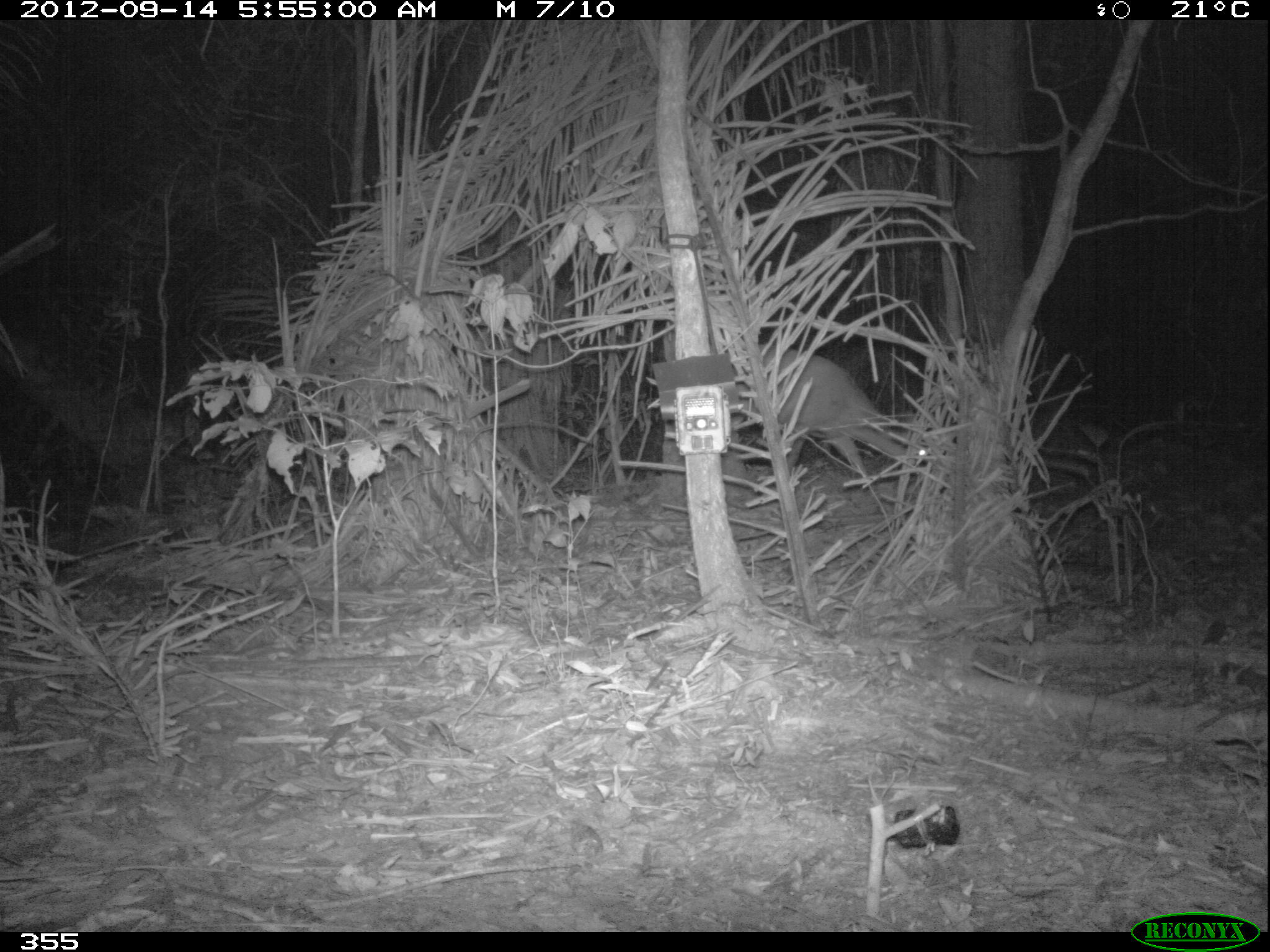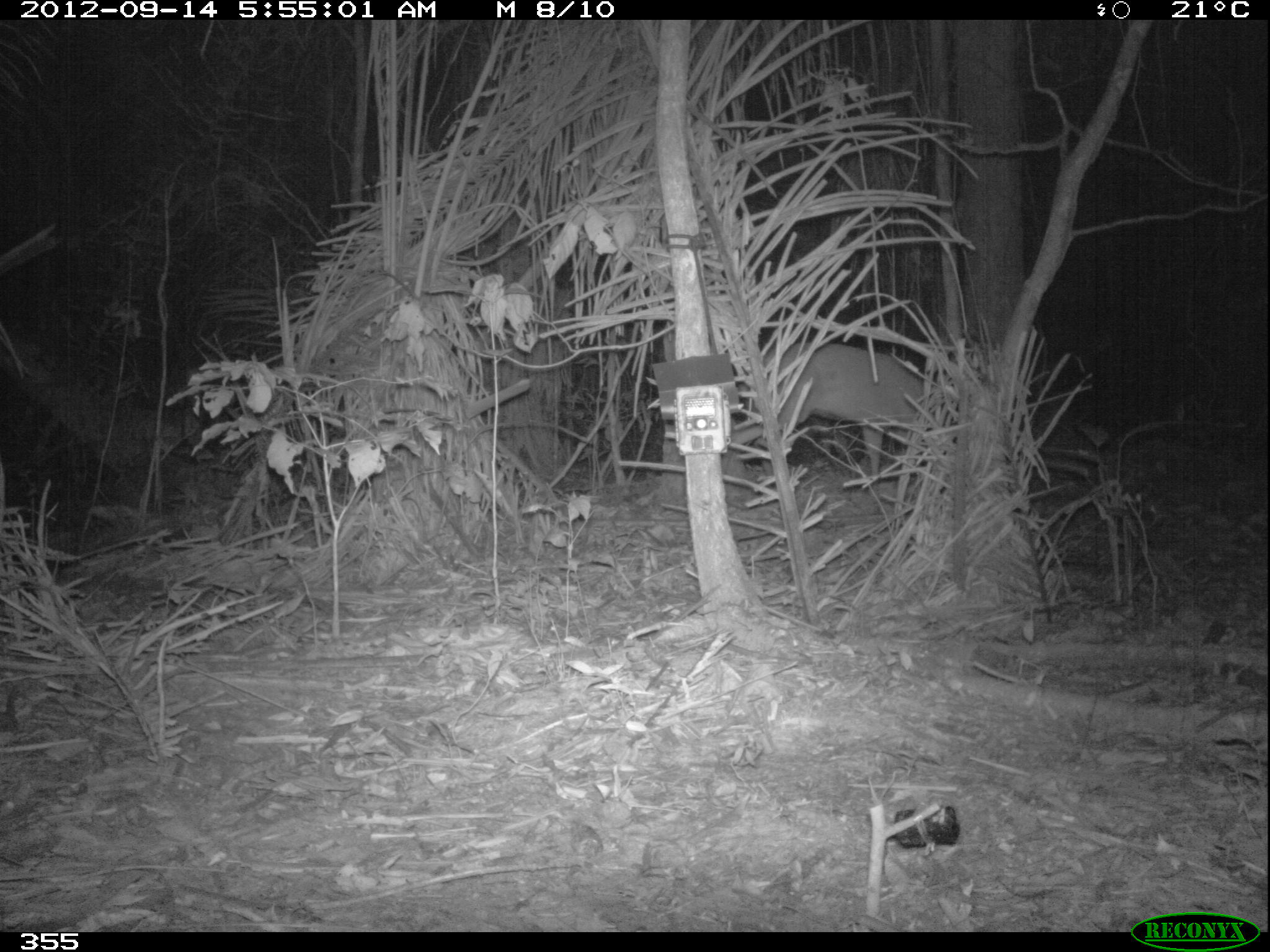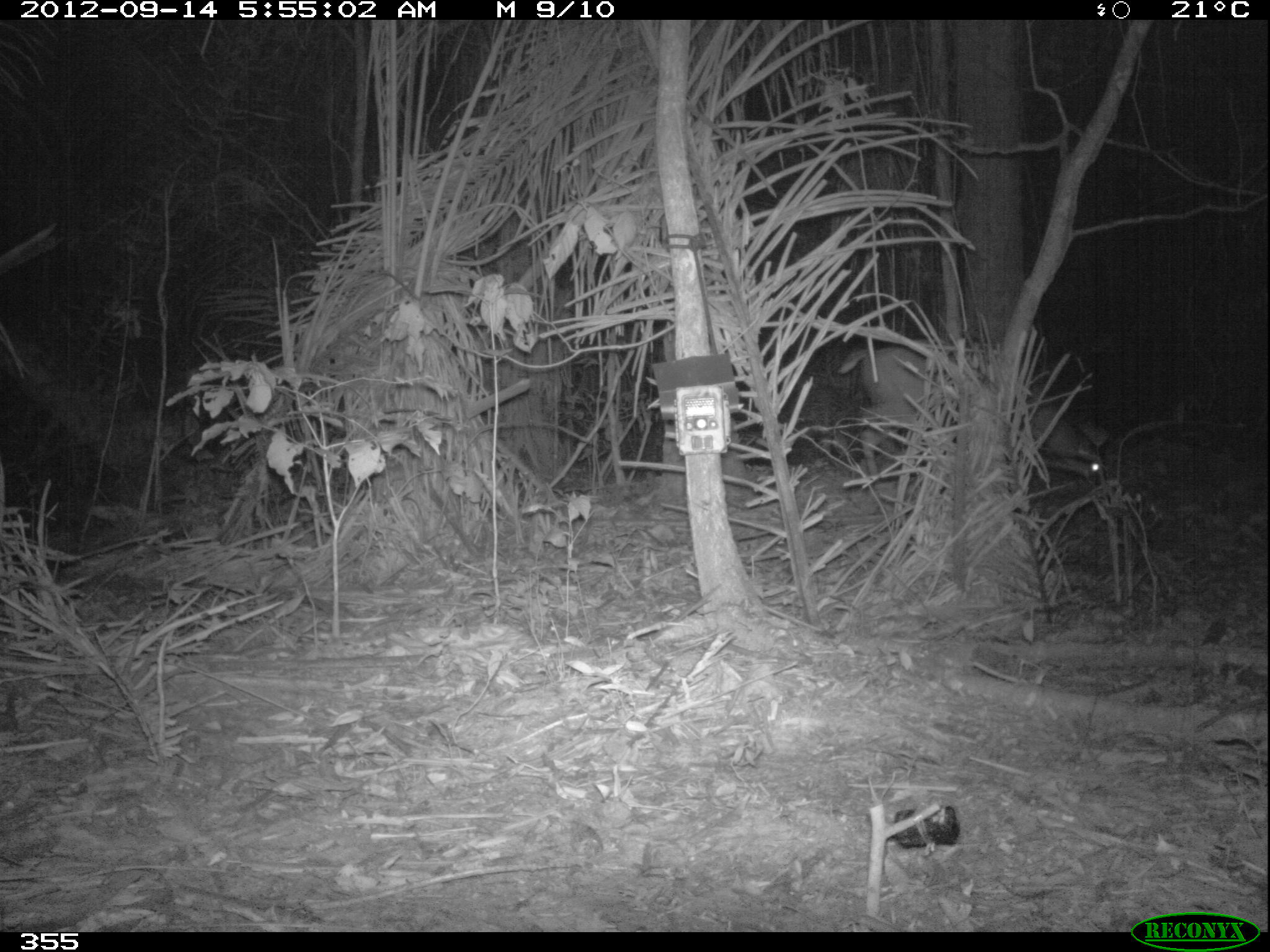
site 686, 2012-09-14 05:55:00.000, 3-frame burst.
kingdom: Animalia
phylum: Chordata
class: Mammalia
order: Artiodactyla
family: Cervidae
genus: Mazama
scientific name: Mazama americana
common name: red brocket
Mazama americana (red brocket).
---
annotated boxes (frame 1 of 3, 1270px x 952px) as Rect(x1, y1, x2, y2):
mazama americana: Rect(760, 341, 927, 475)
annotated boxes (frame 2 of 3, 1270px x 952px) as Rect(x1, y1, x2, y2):
mazama americana: Rect(760, 342, 932, 494)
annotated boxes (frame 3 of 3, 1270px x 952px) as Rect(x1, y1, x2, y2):
mazama americana: Rect(838, 345, 1105, 487)